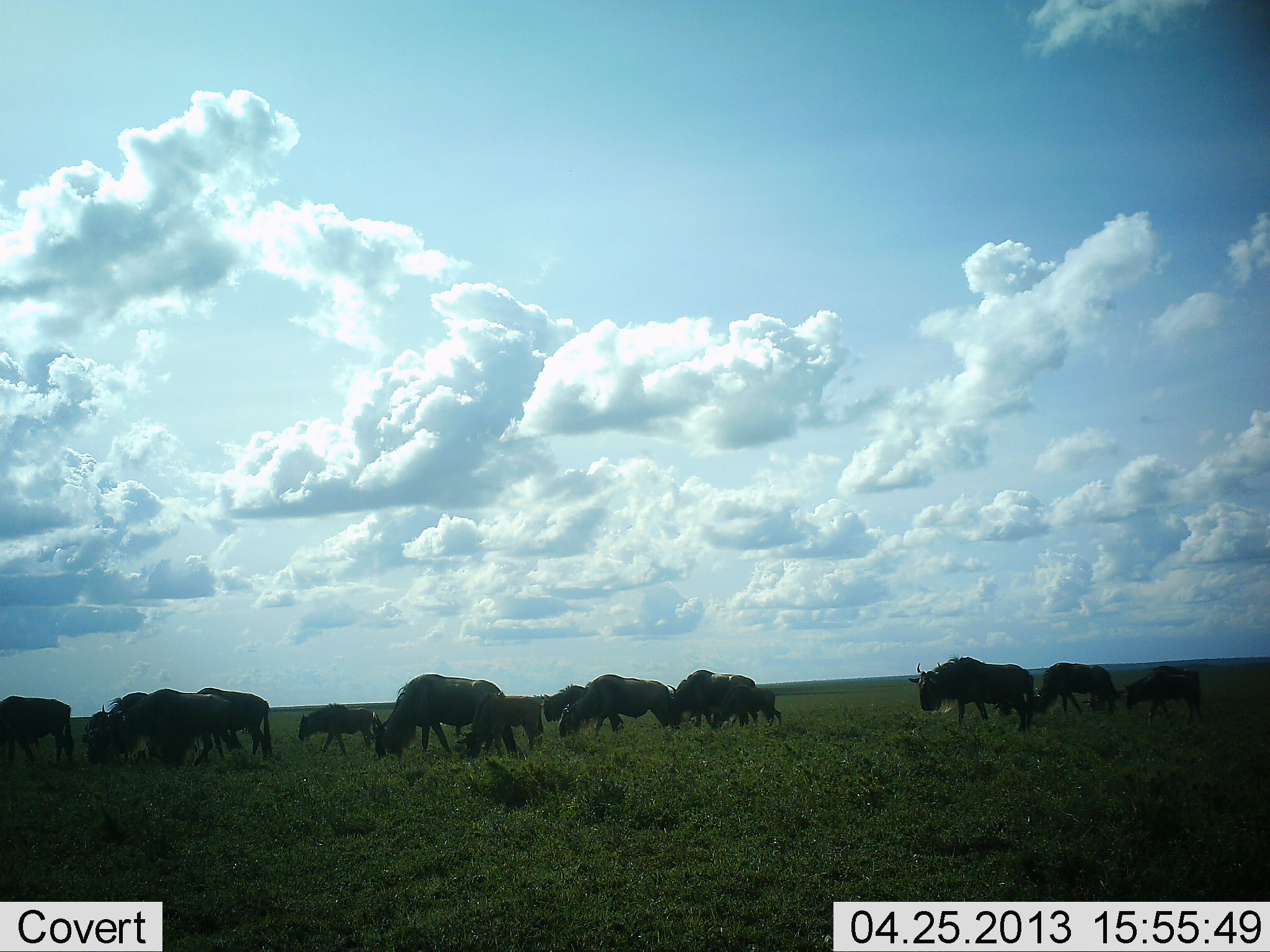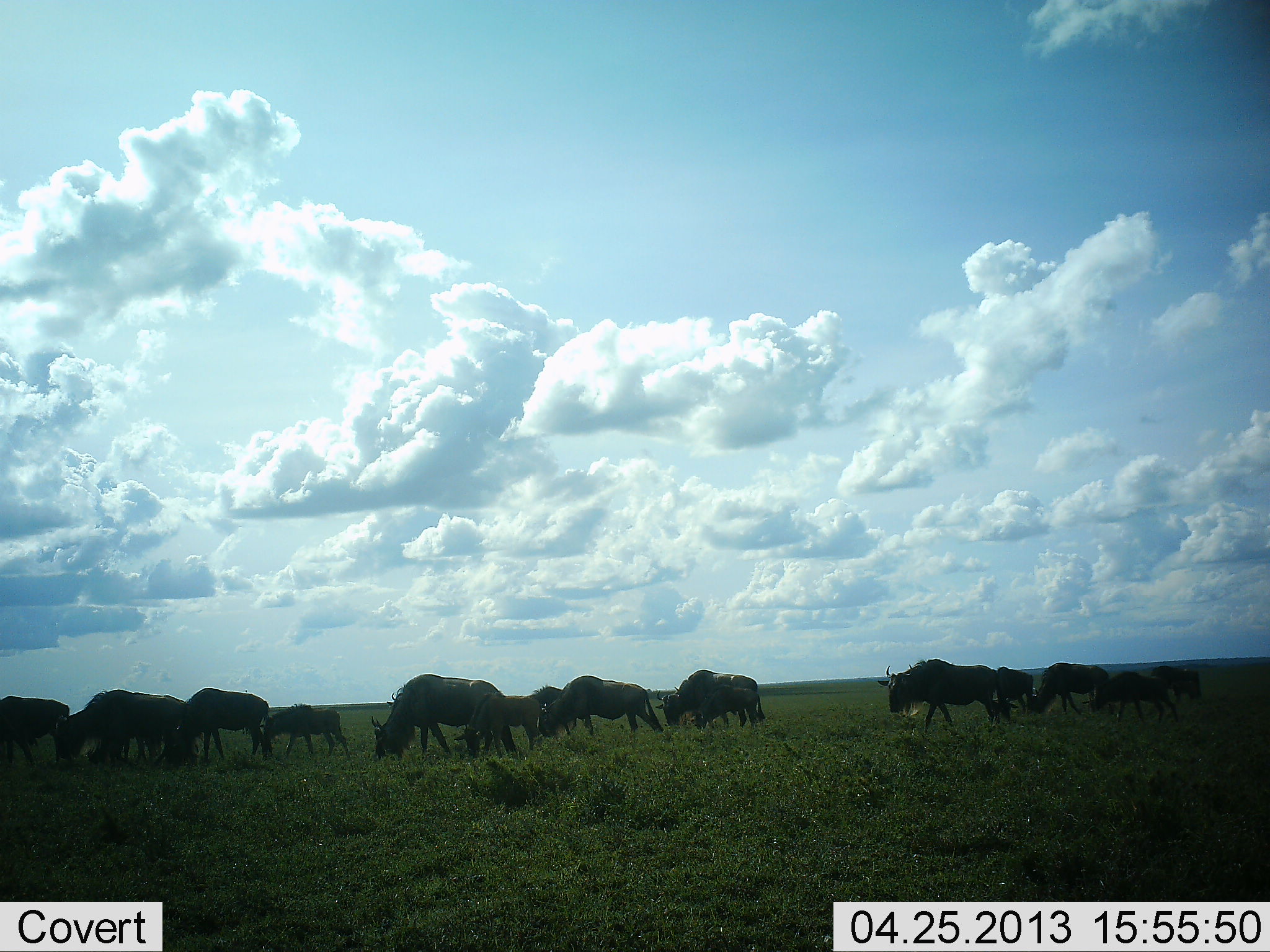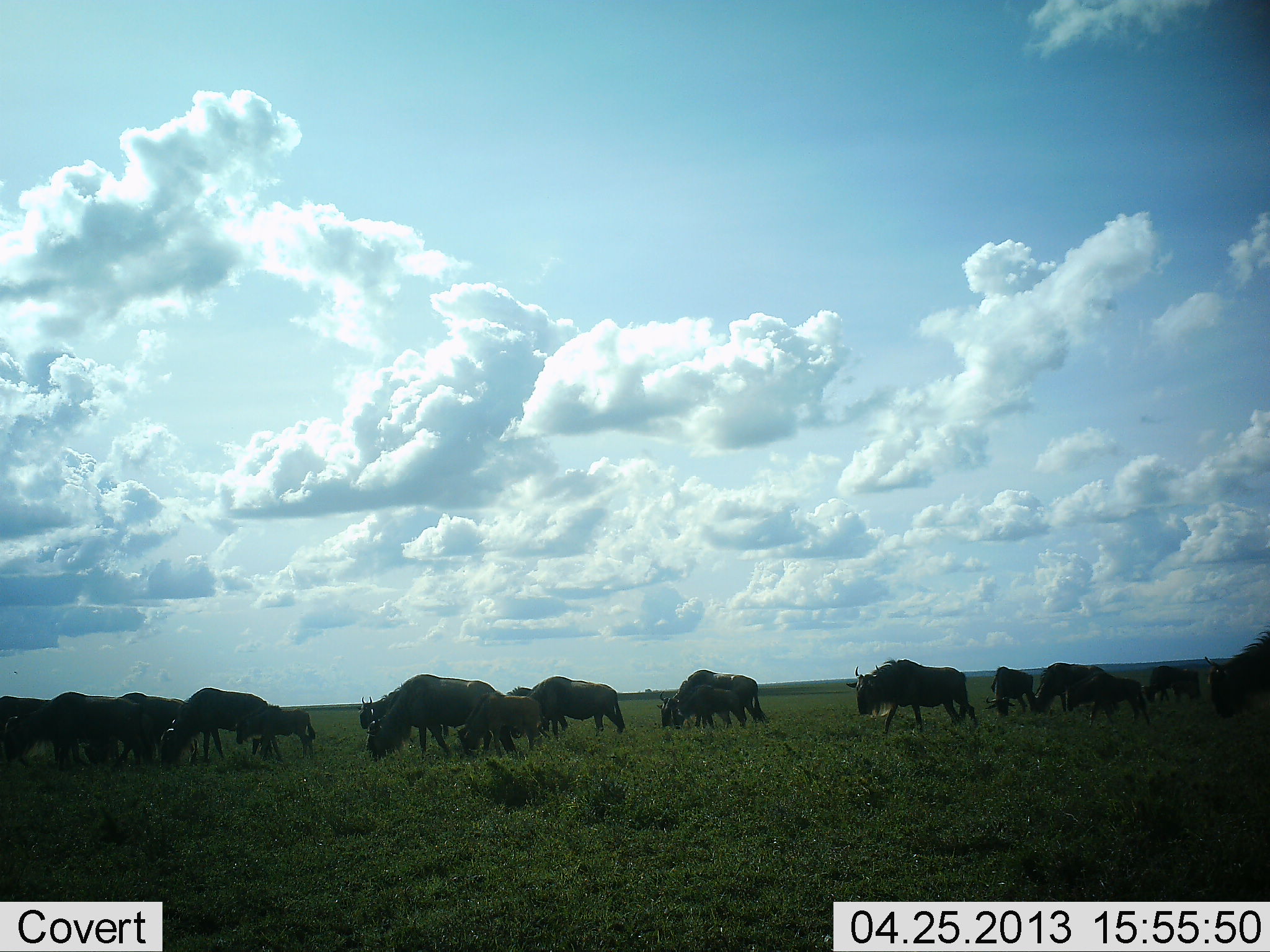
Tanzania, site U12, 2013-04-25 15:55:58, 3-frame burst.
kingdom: Animalia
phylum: Chordata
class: Mammalia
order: Artiodactyla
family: Bovidae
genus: Connochaetes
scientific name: Connochaetes taurinus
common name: blue wildebeest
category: wildebeest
Wildebeest (blue wildebeest) (Connochaetes taurinus), count 11-50. Behavior (volunteer vote fractions): standing 18%, resting 0%, moving 59%, interacting 0%. Young present (vote fraction): 47%. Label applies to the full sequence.